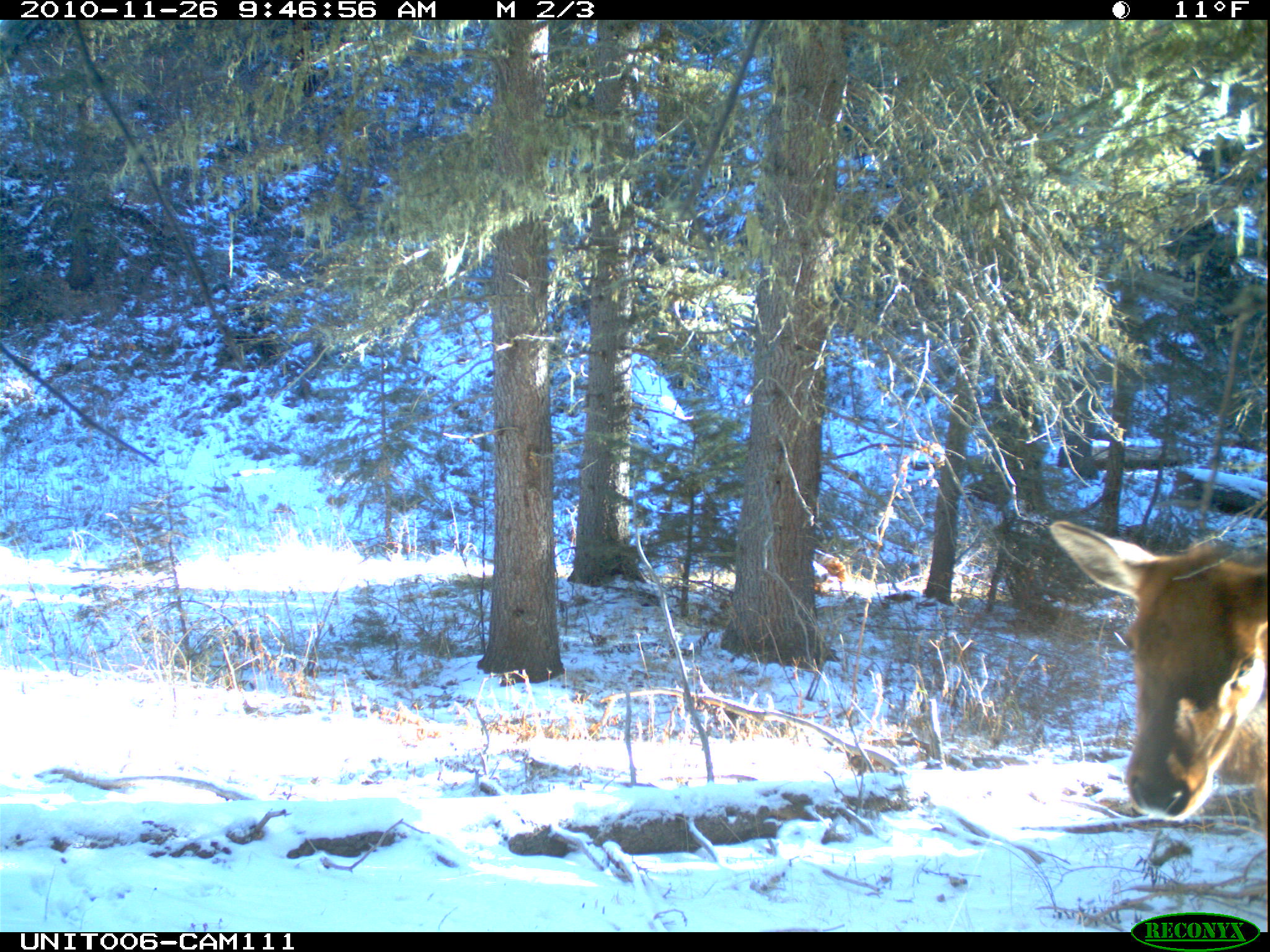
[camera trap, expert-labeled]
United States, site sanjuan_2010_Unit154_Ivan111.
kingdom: Animalia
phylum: Chordata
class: Mammalia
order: Artiodactyla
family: Cervidae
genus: Cervus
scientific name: Cervus elaphus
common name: red deer